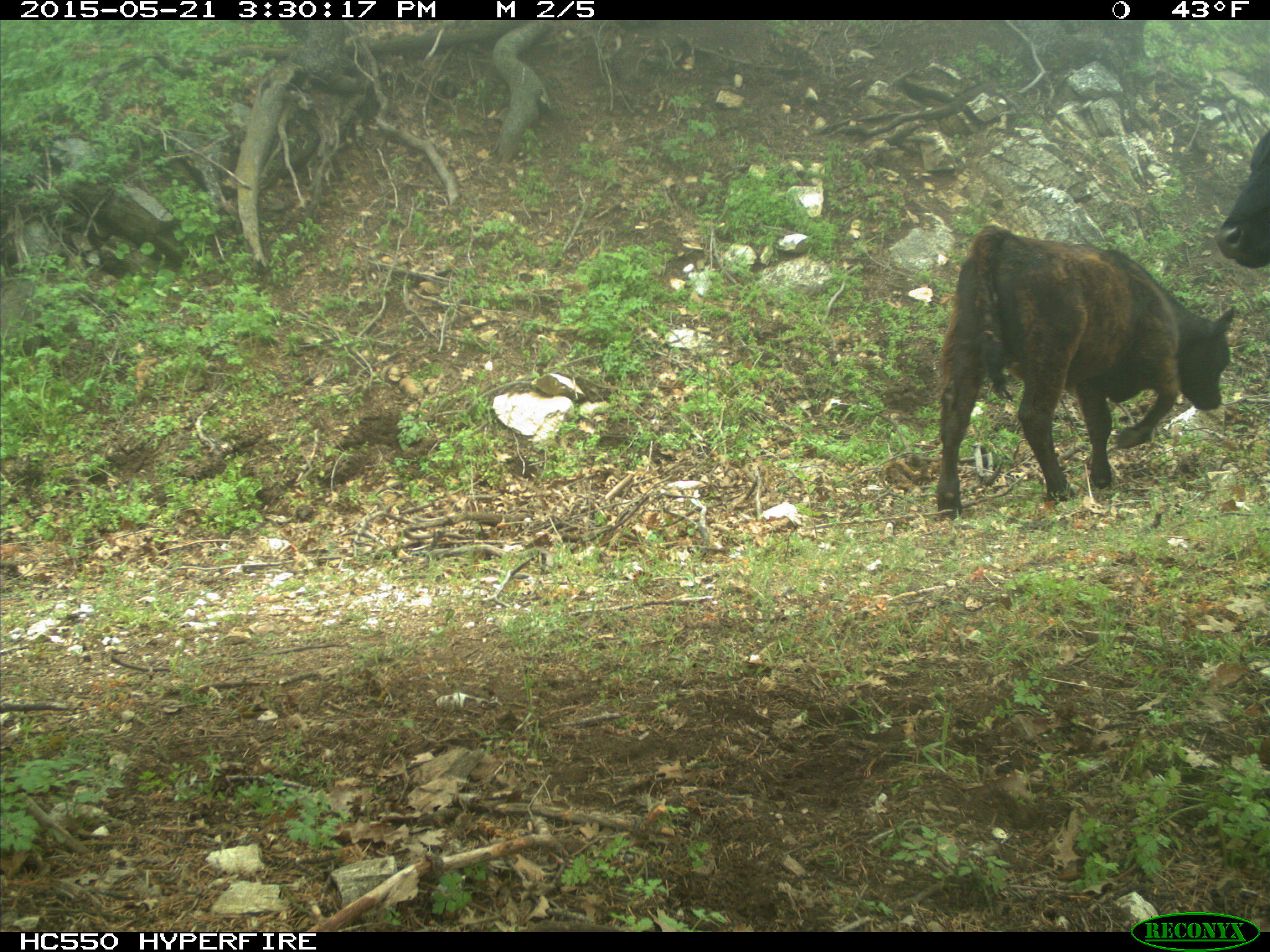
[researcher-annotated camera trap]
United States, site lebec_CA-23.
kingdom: Animalia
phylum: Chordata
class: Mammalia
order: Artiodactyla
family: Bovidae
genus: Bos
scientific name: Bos taurus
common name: domestic cow